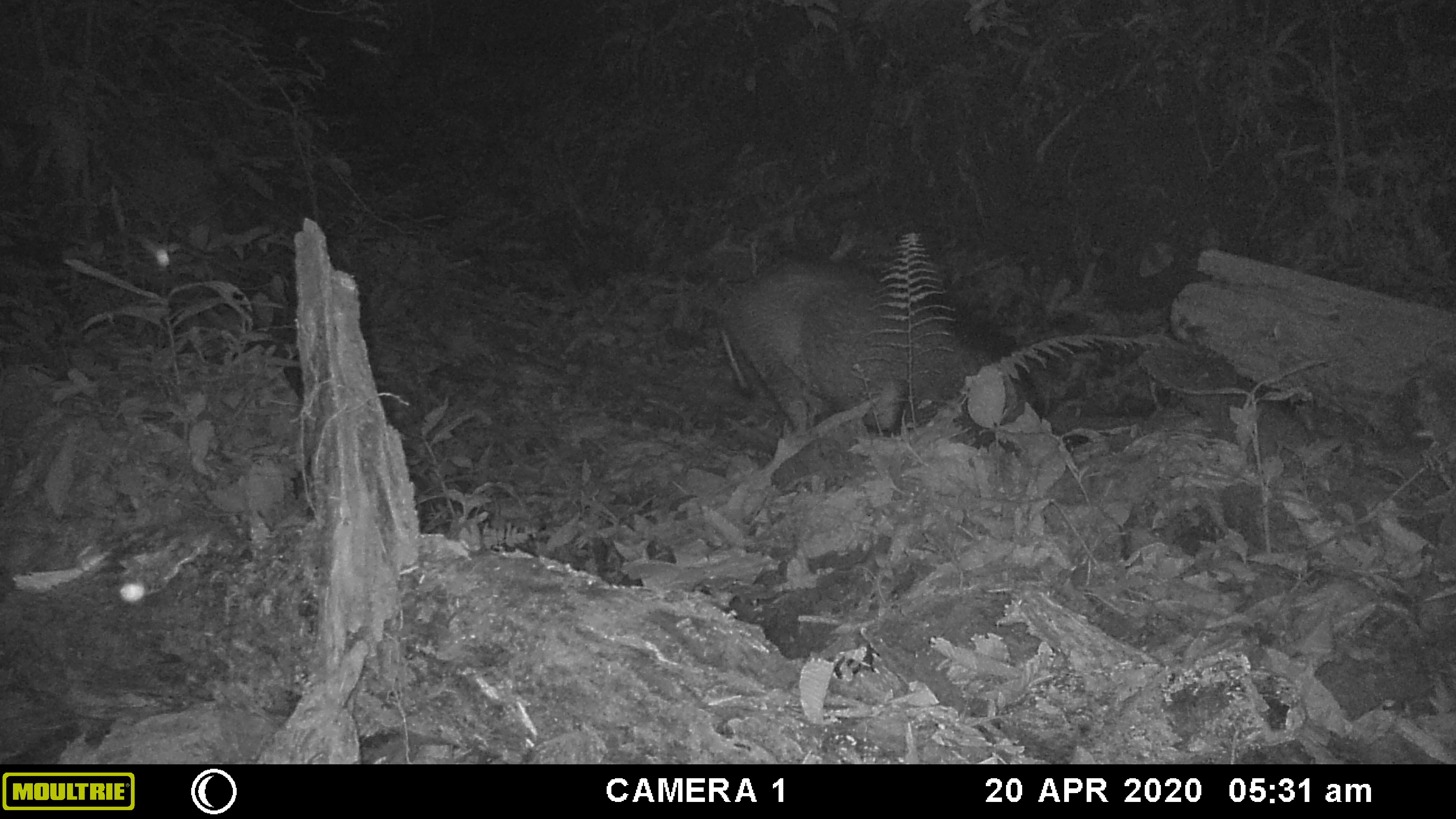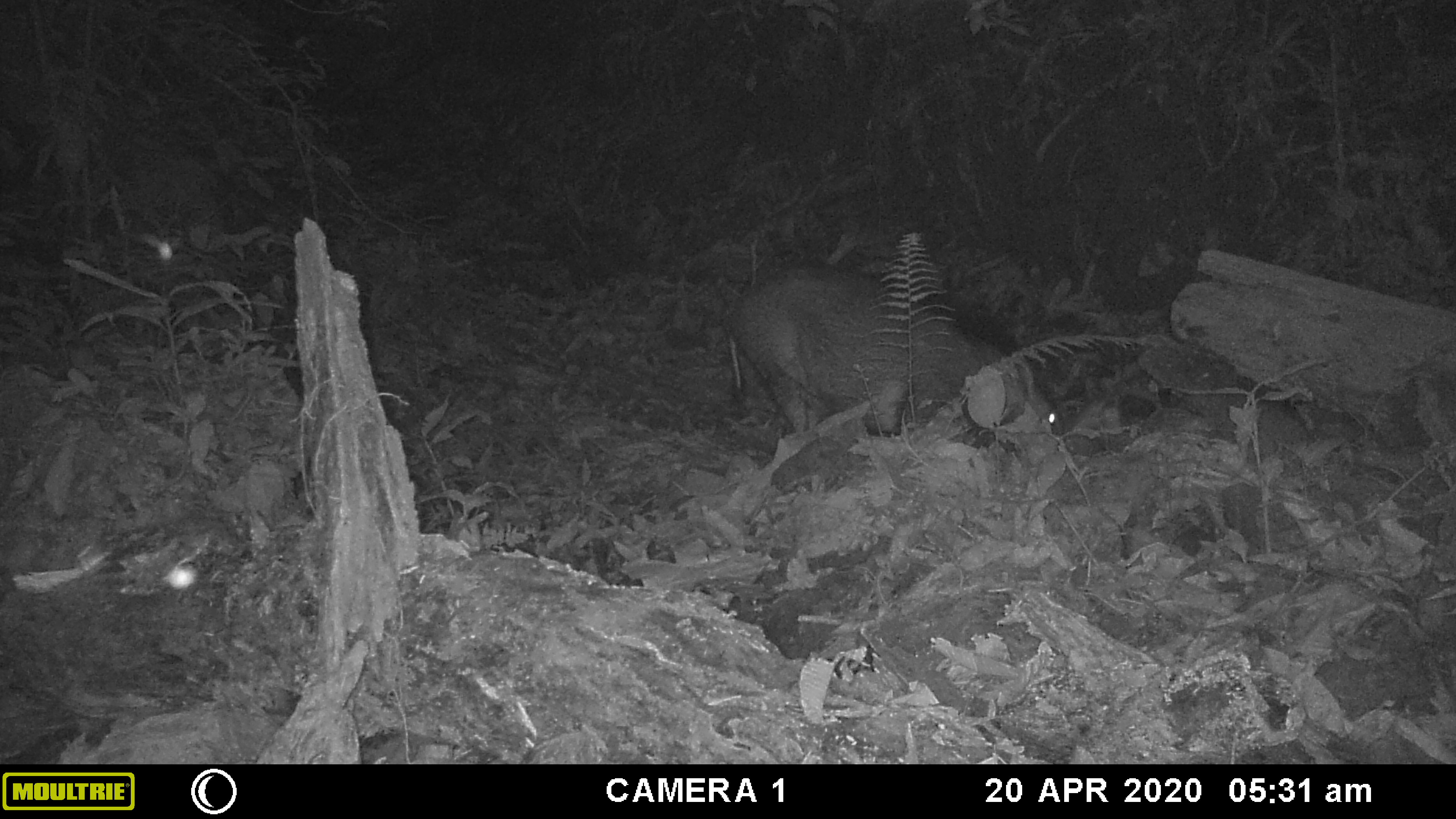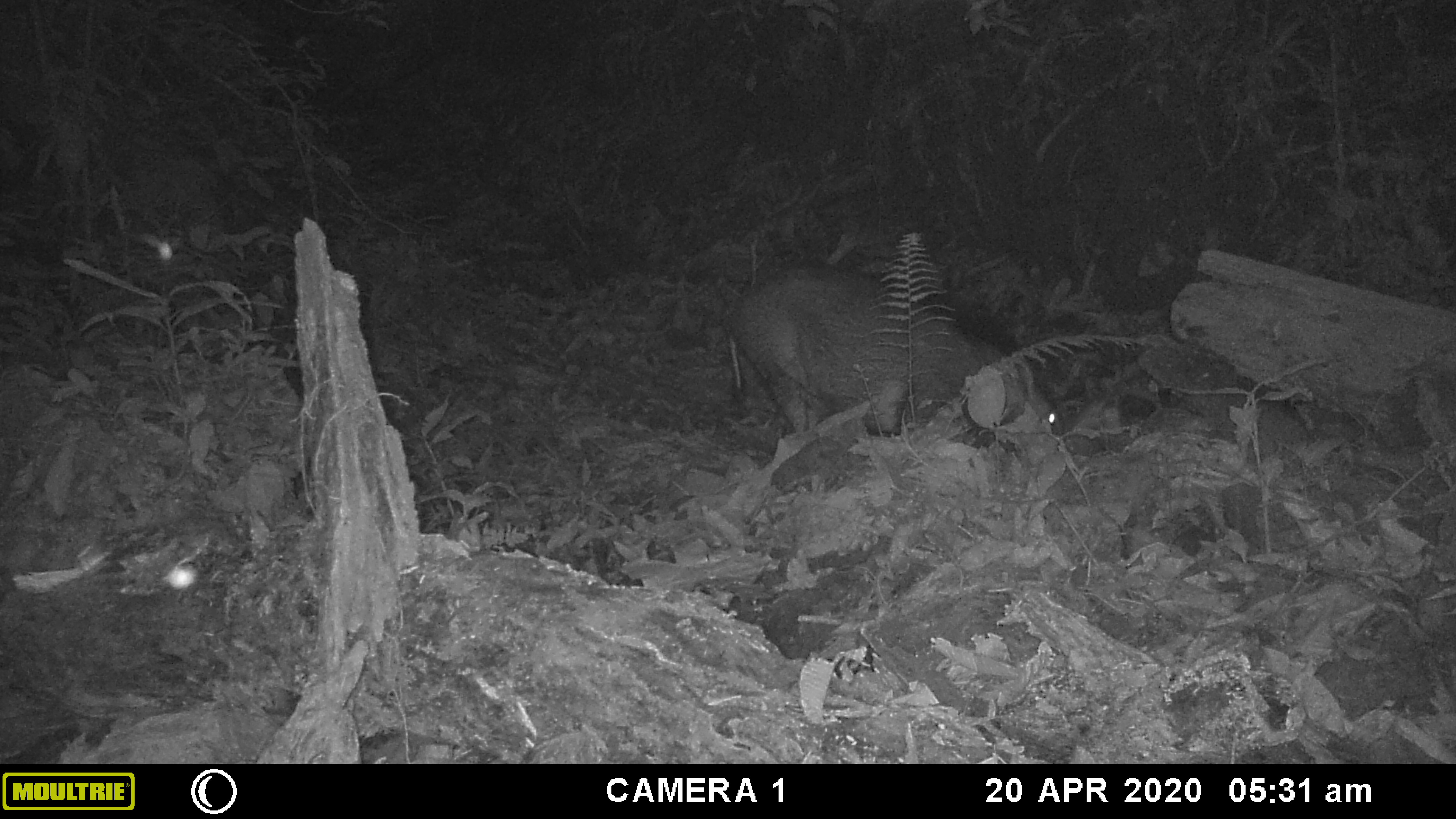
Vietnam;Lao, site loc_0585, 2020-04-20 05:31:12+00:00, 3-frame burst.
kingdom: Animalia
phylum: Chordata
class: Mammalia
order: Artiodactyla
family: Suidae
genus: Sus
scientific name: Sus scrofa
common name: eurasian wild pig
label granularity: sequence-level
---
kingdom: Animalia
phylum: Arthropoda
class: Insecta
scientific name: Insecta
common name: insect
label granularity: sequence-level